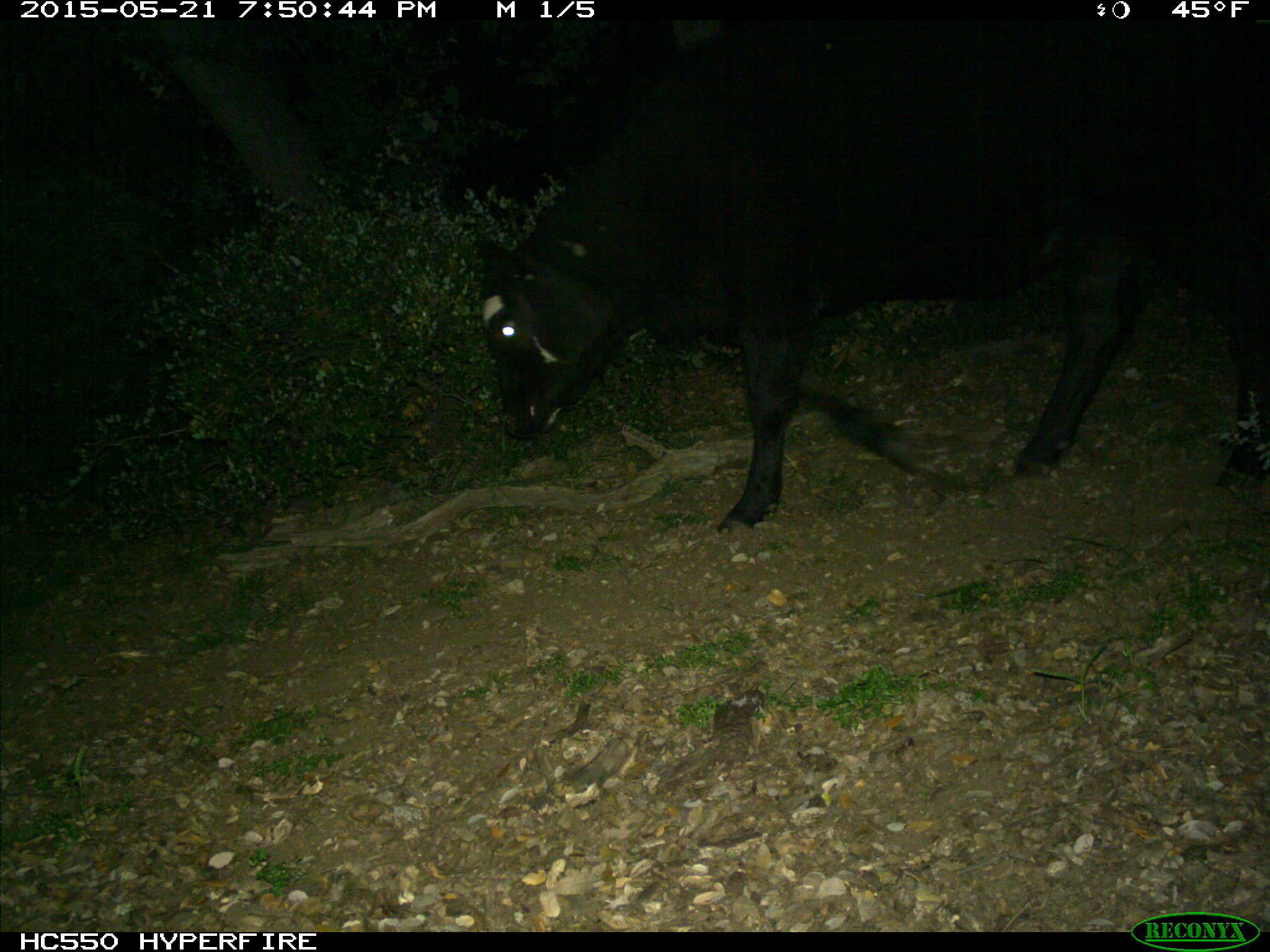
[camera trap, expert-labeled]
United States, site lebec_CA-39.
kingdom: Animalia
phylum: Chordata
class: Mammalia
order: Artiodactyla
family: Bovidae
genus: Bos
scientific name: Bos taurus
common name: domestic cow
Bos taurus (domestic cow).